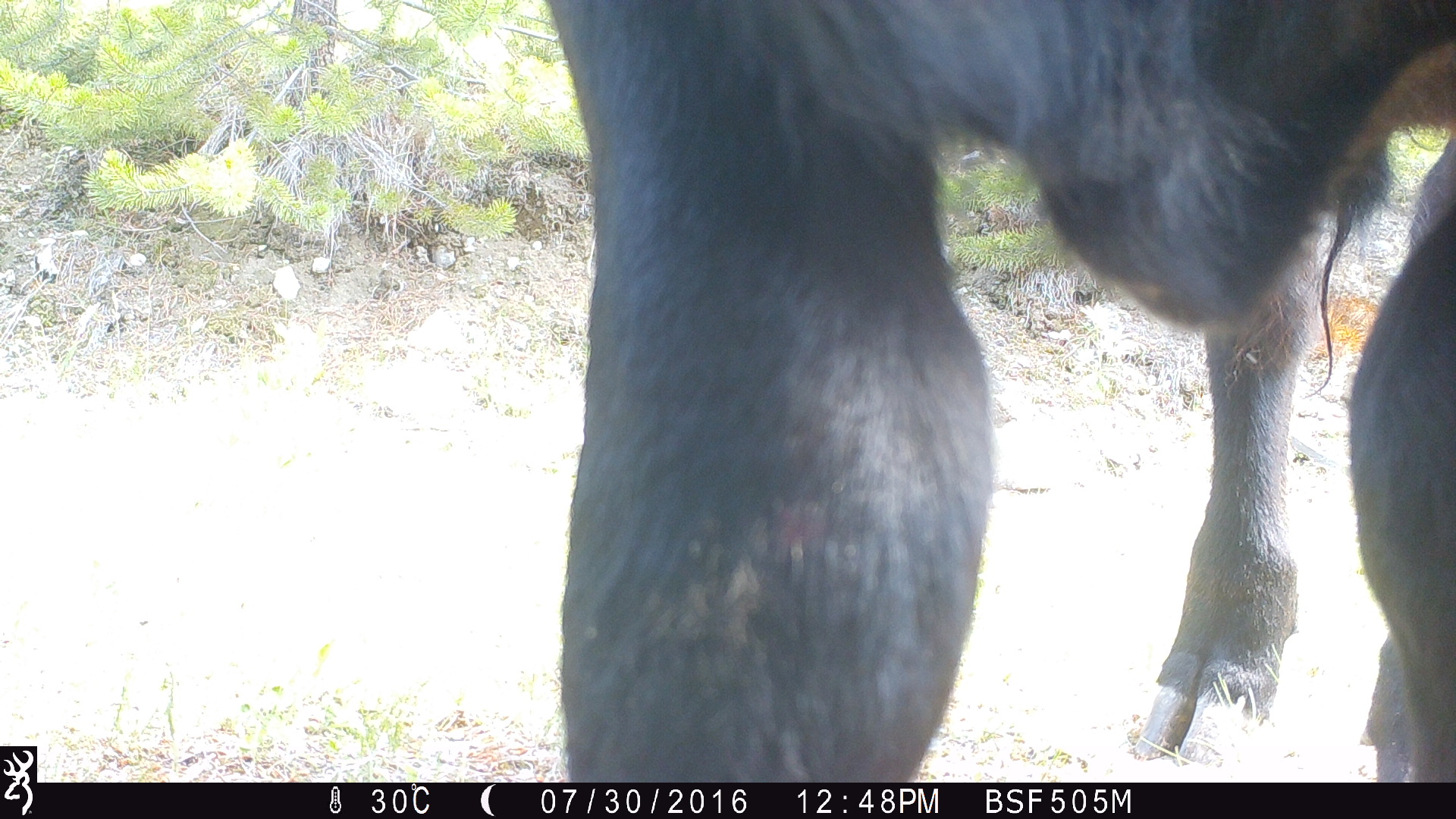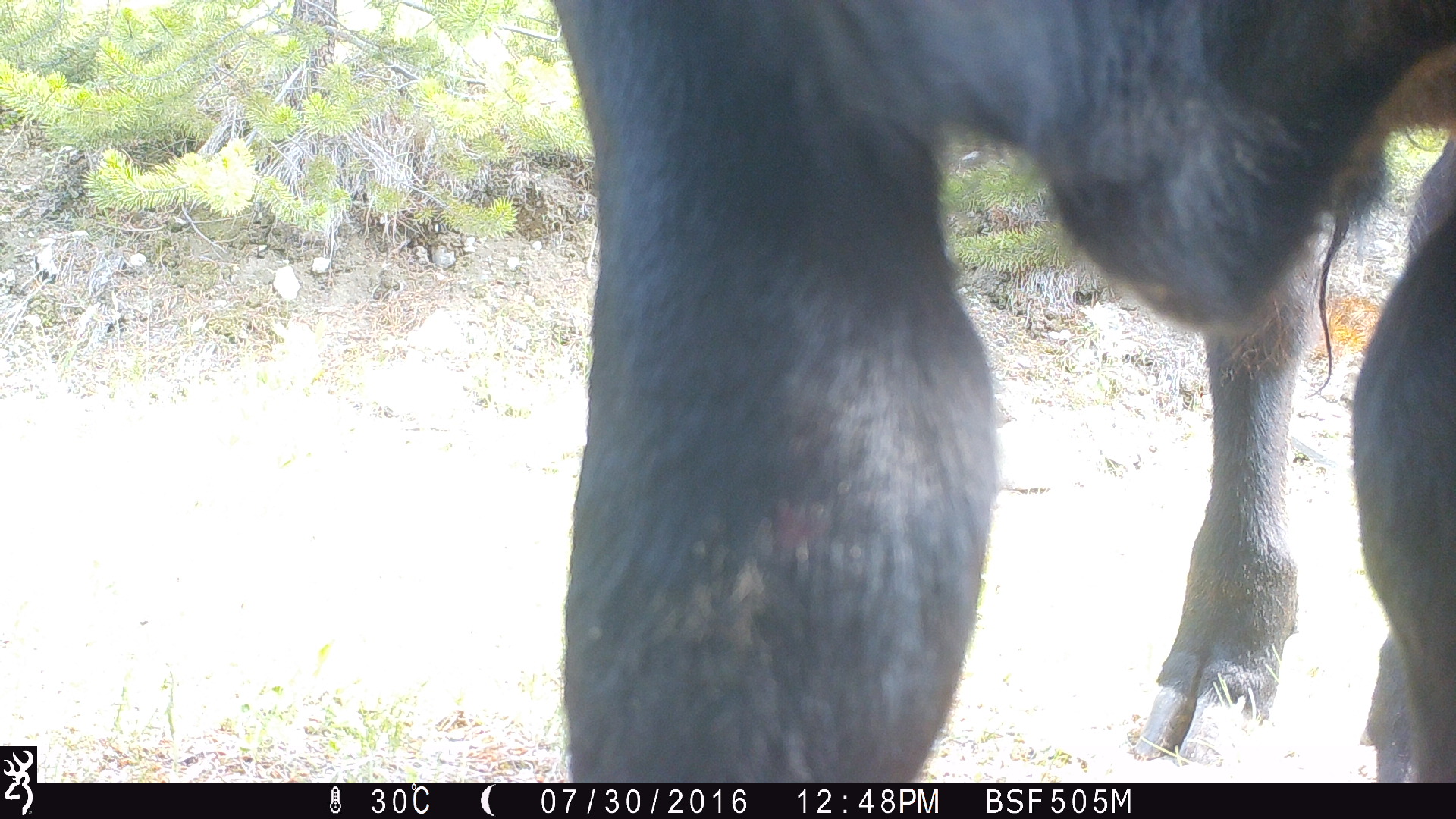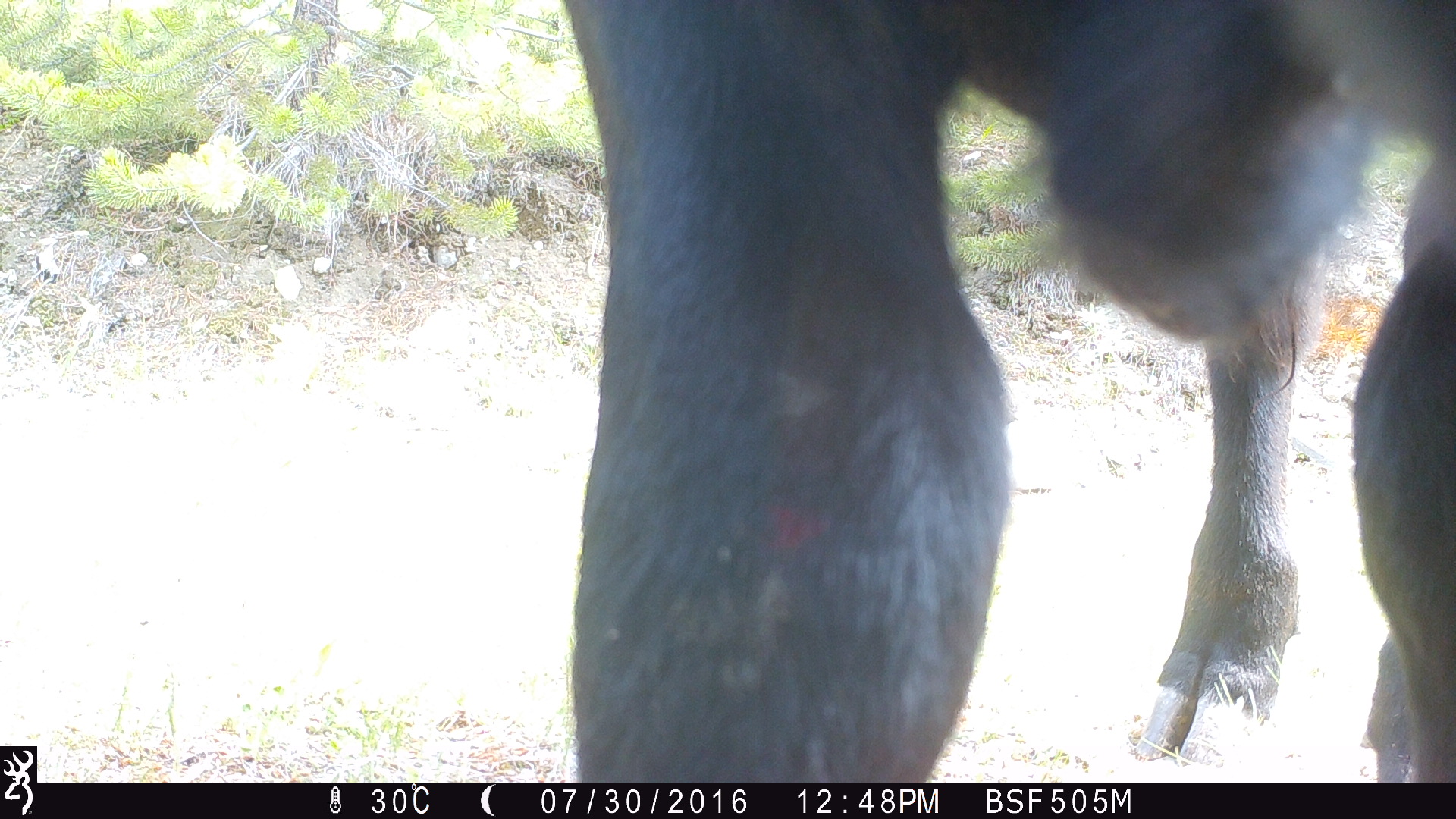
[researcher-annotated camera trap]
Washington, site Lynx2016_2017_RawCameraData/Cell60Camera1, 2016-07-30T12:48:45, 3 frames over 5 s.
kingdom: Animalia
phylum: Chordata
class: Mammalia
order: Artiodactyla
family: Bovidae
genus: Bos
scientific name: Bos taurus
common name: domestic cattle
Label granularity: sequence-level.